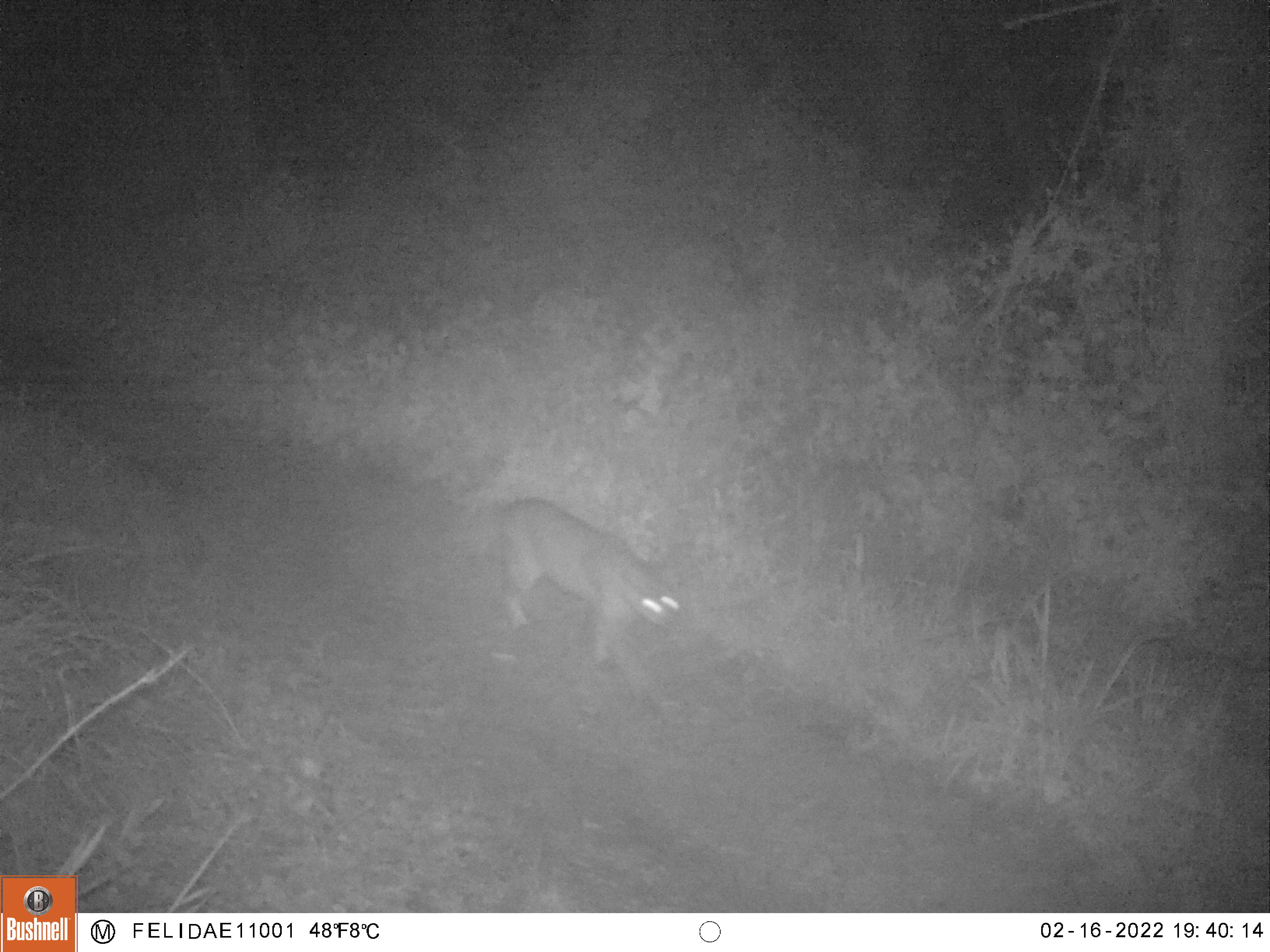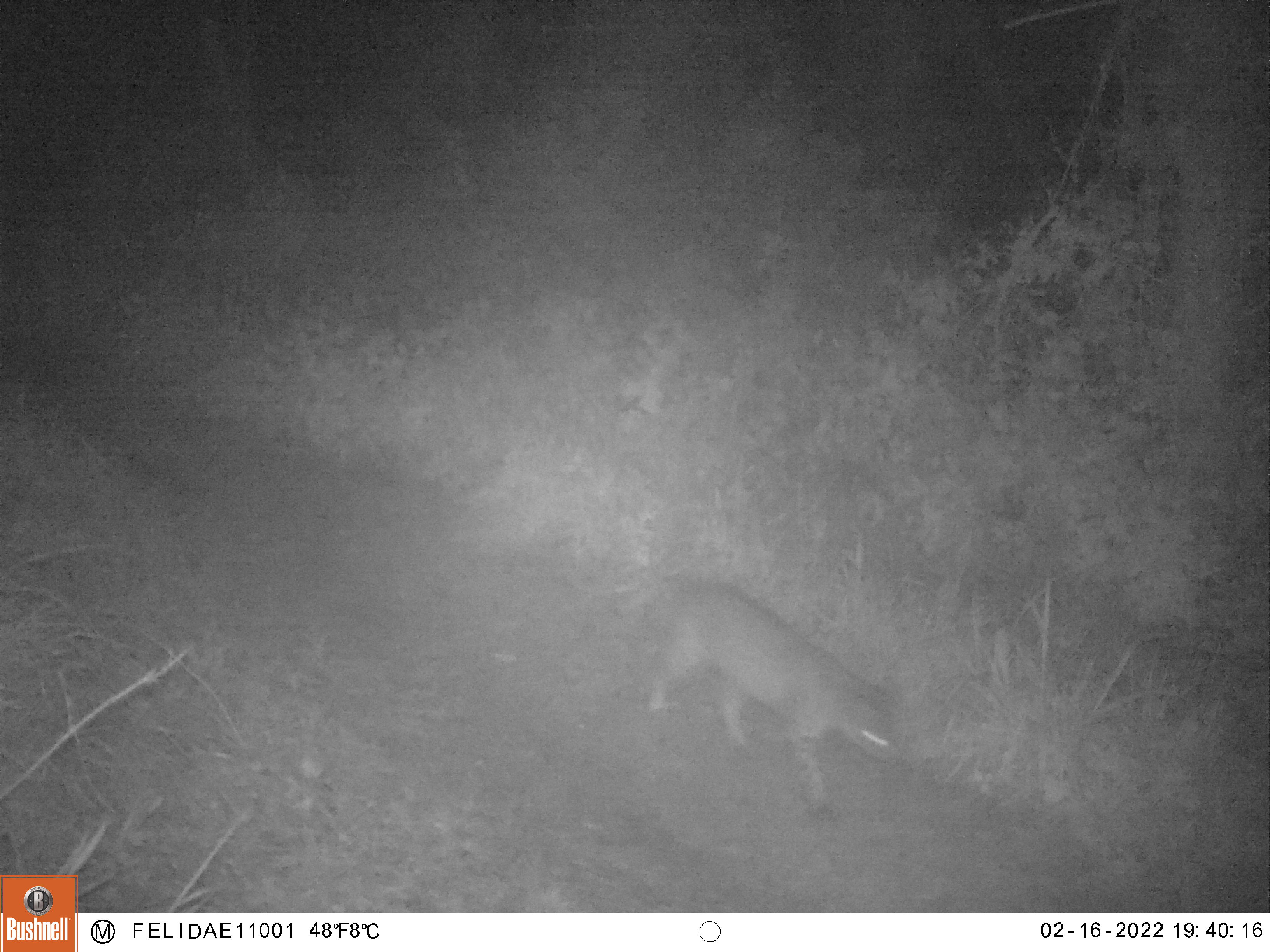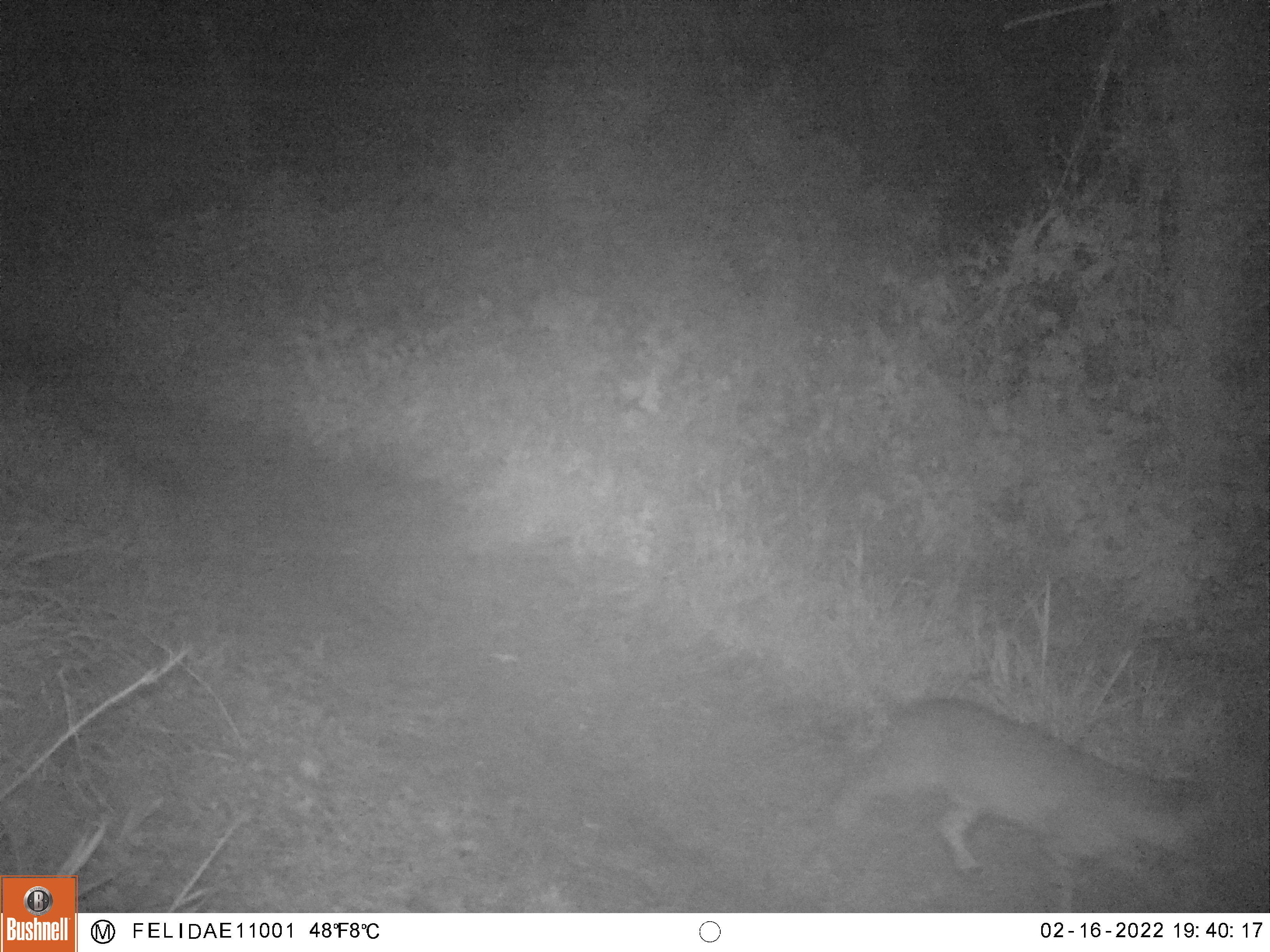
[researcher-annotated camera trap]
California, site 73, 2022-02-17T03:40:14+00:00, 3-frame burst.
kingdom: Animalia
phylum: Chordata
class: Mammalia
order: Carnivora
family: Felidae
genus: Lynx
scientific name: Lynx rufus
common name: bobcat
Bobcat (Lynx rufus).